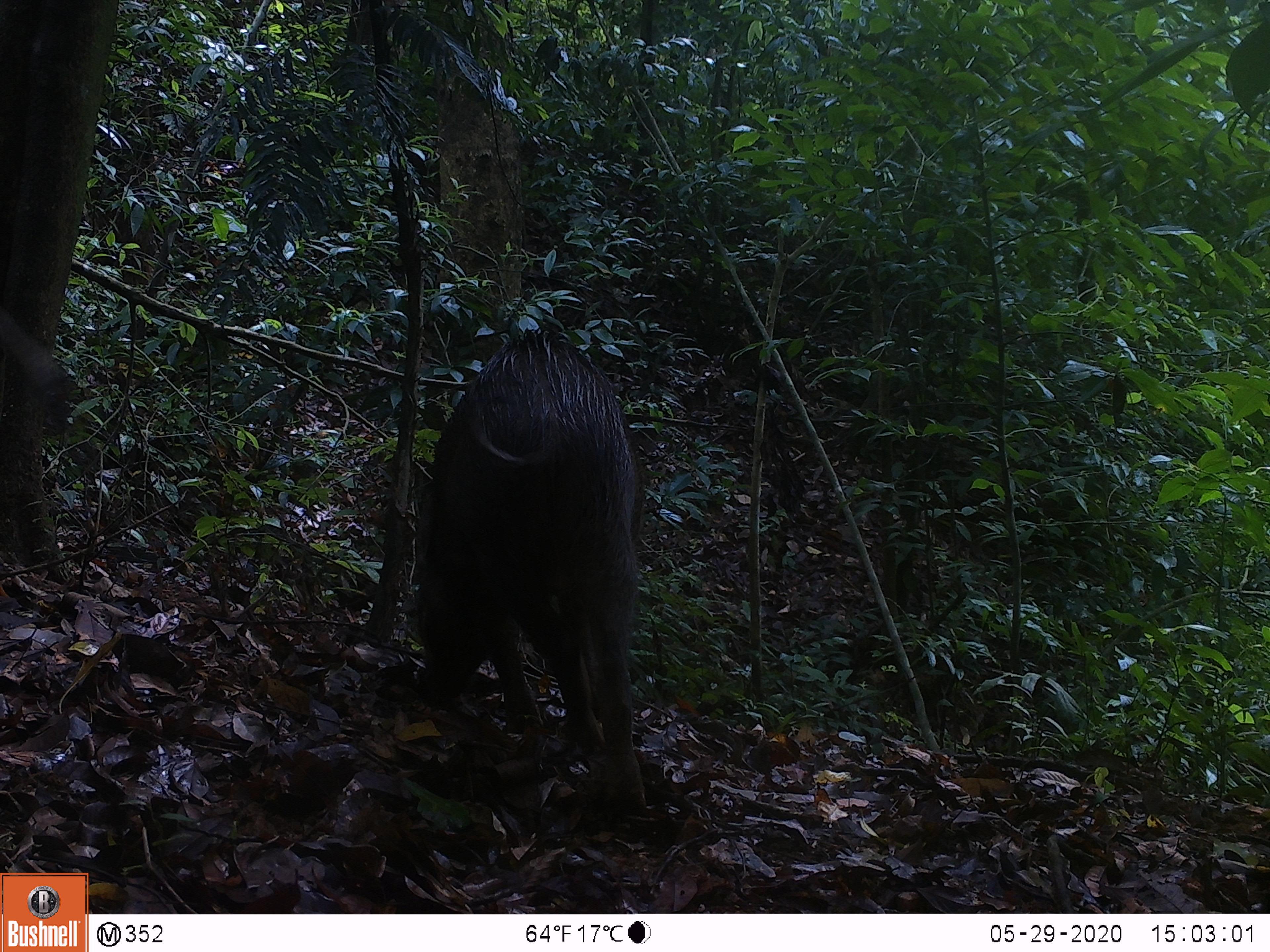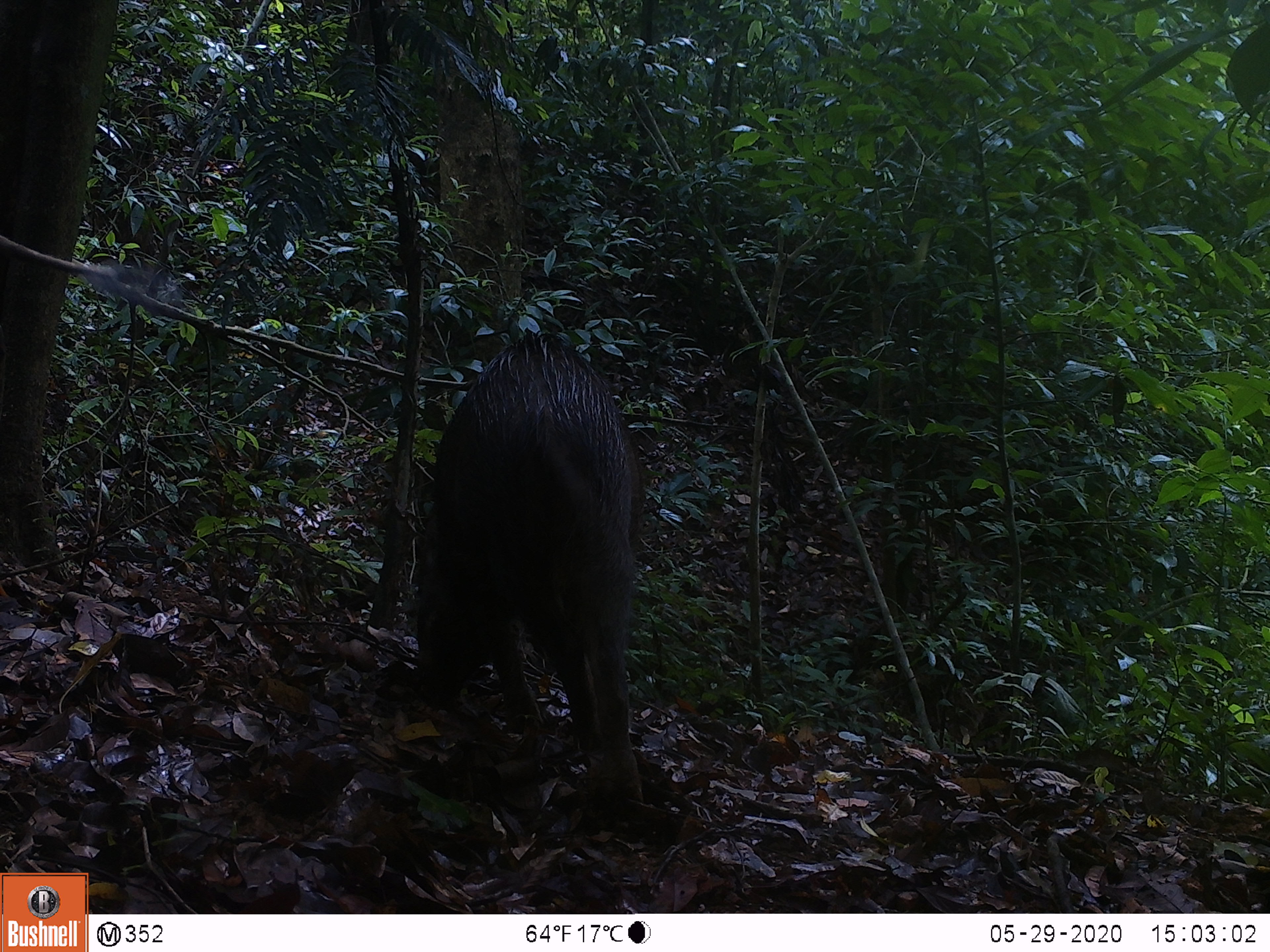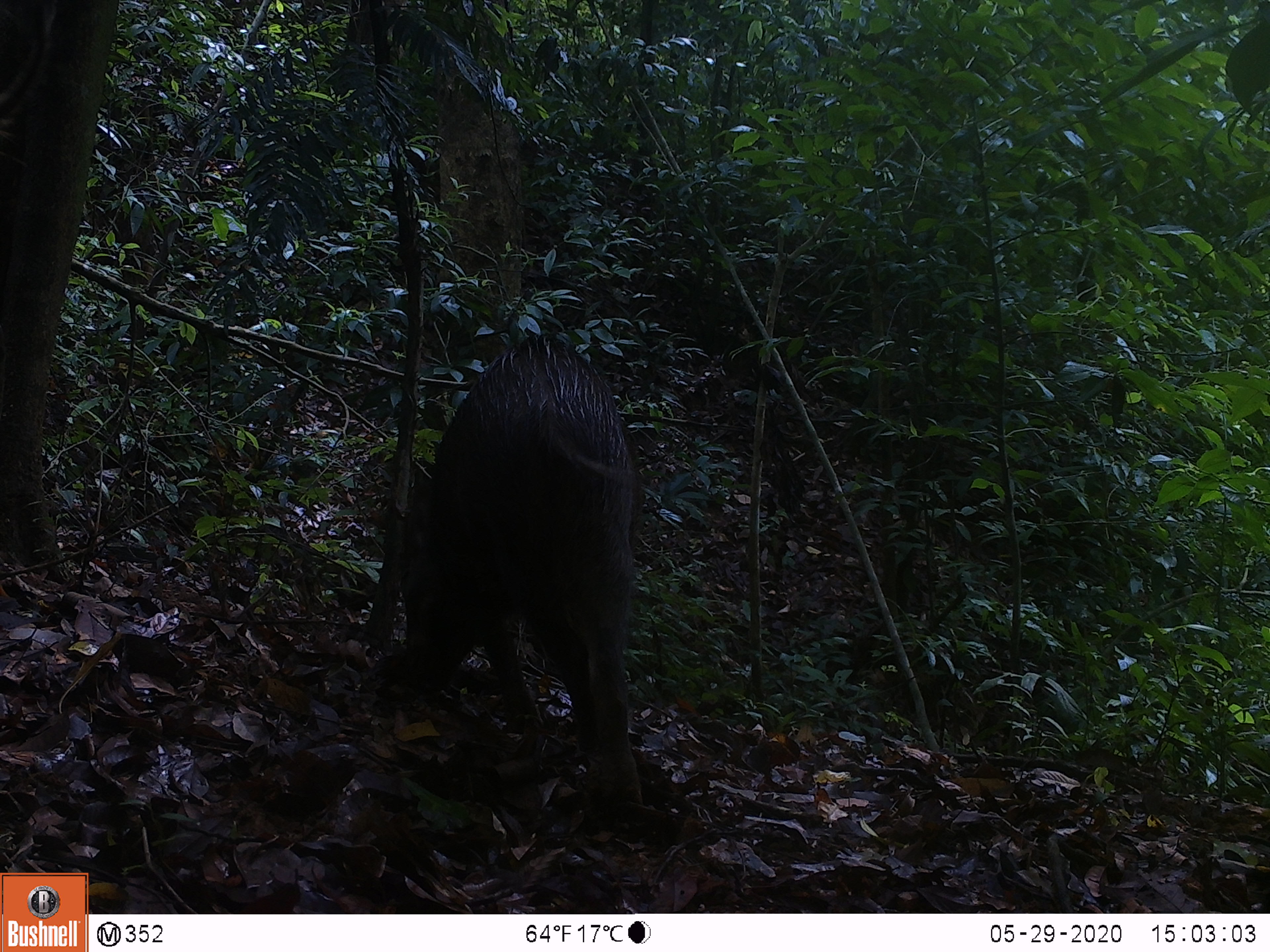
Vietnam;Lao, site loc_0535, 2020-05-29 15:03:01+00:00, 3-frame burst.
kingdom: Animalia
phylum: Chordata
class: Mammalia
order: Artiodactyla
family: Suidae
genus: Sus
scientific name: Sus scrofa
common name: eurasian wild pig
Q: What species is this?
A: Eurasian wild pig (Sus scrofa).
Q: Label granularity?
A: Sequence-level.